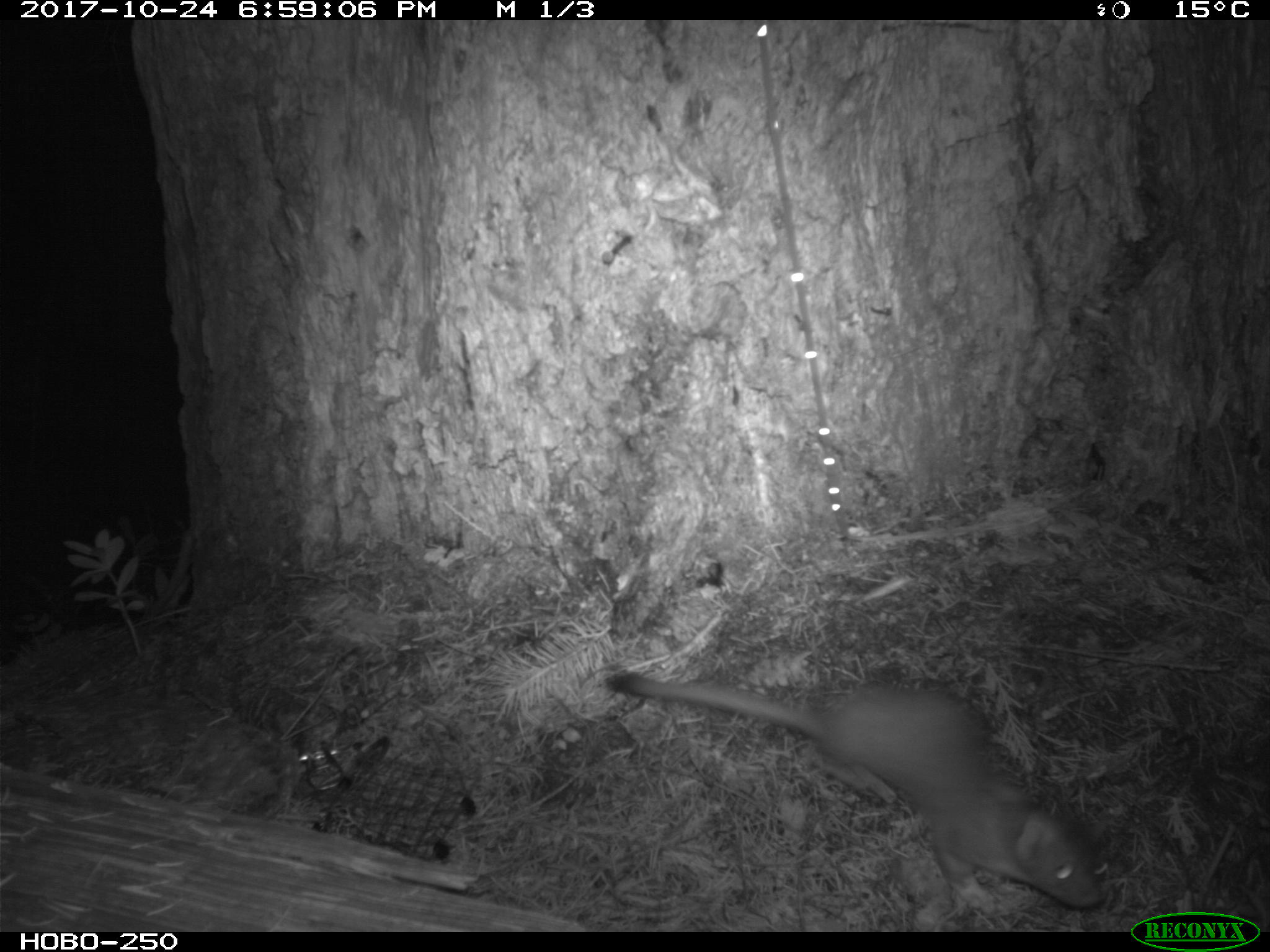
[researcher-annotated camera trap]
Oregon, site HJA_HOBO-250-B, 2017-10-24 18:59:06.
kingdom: Animalia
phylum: Chordata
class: Mammalia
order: Carnivora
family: Mustelidae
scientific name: Mustelidae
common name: weasel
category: weasel family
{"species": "weasel family (weasel) (Mustelidae)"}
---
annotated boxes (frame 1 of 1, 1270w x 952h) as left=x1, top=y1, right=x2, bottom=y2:
weasel family: left=589, top=634, right=1116, bottom=927